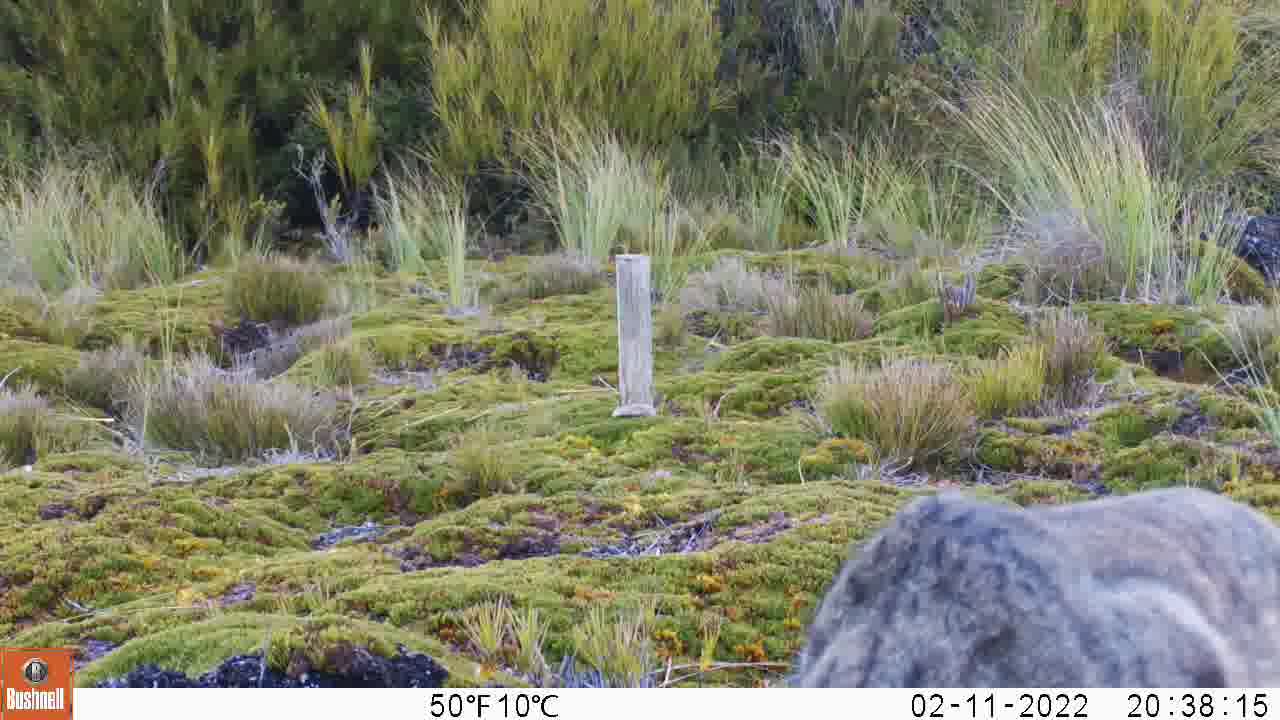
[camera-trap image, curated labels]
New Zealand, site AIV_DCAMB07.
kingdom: Animalia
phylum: Chordata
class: Mammalia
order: Carnivora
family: Felidae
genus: Felis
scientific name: Felis catus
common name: domestic cat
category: cat